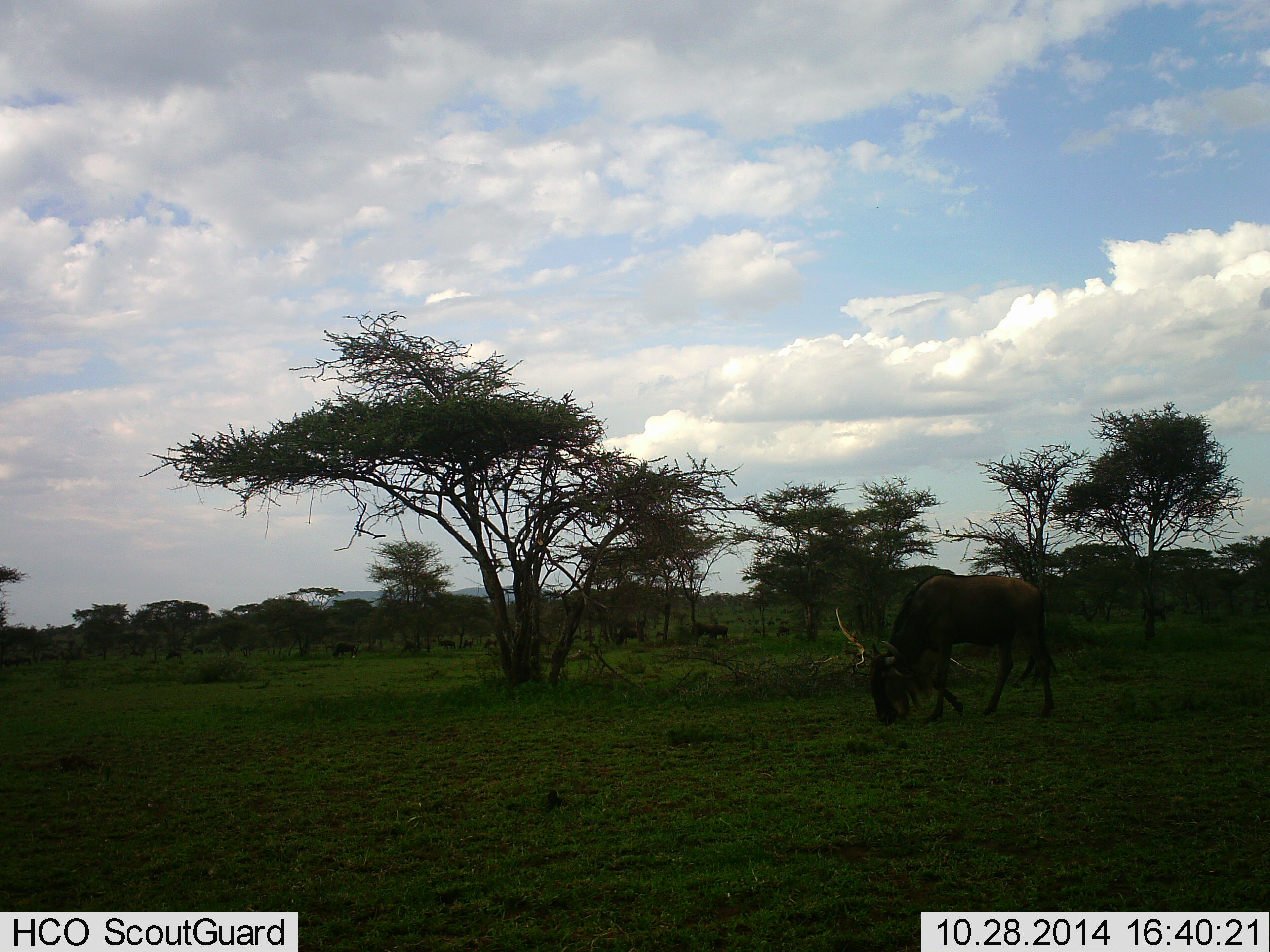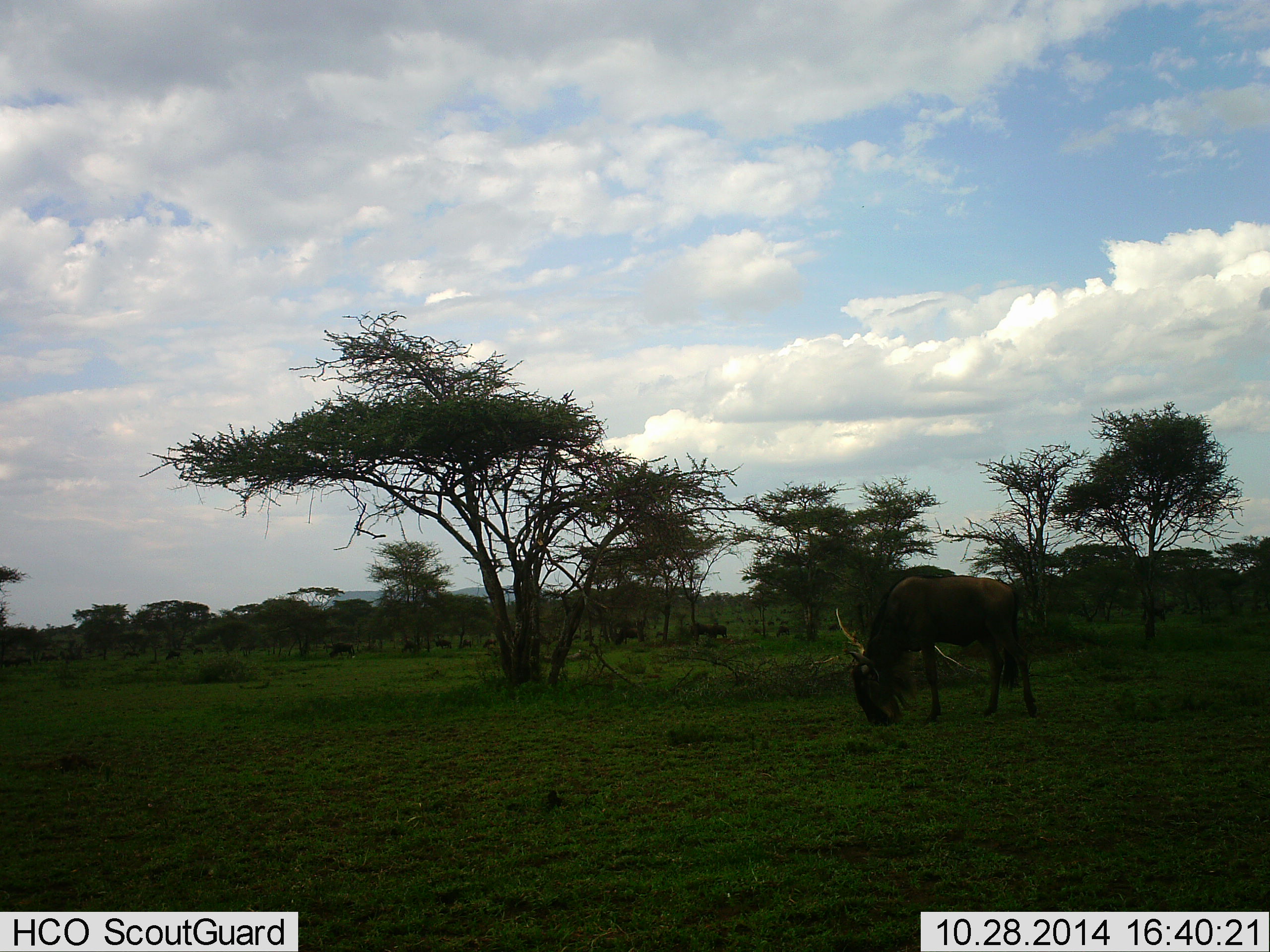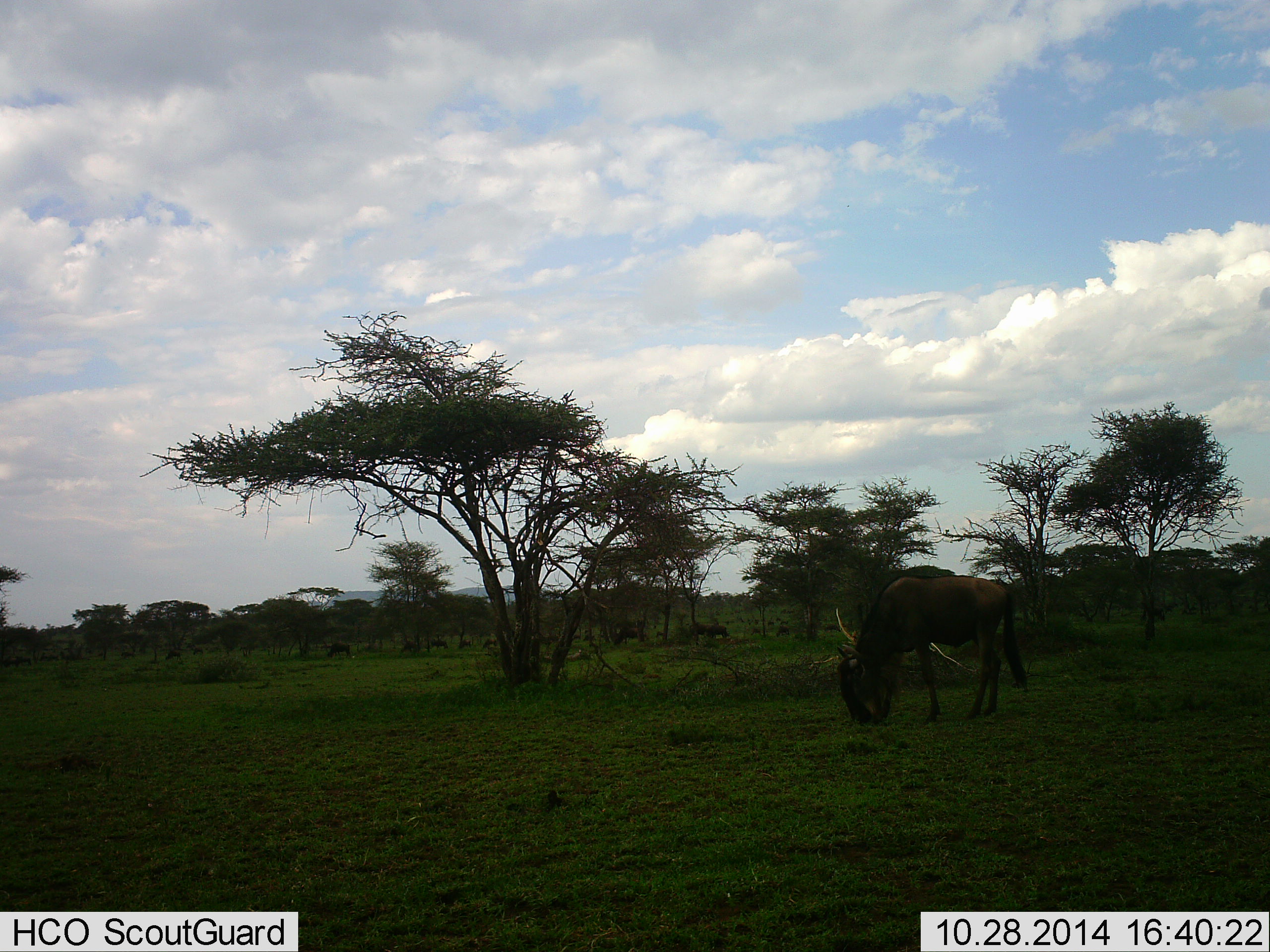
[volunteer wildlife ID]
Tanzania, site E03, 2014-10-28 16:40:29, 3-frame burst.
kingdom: Animalia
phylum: Chordata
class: Mammalia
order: Artiodactyla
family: Bovidae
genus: Connochaetes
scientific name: Connochaetes taurinus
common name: blue wildebeest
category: wildebeest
Wildebeest (blue wildebeest) (Connochaetes taurinus), count 8. Behavior (volunteer vote fractions): standing 20%, resting 0%, moving 50%, interacting 0%. Young present (vote fraction): 0%. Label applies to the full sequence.